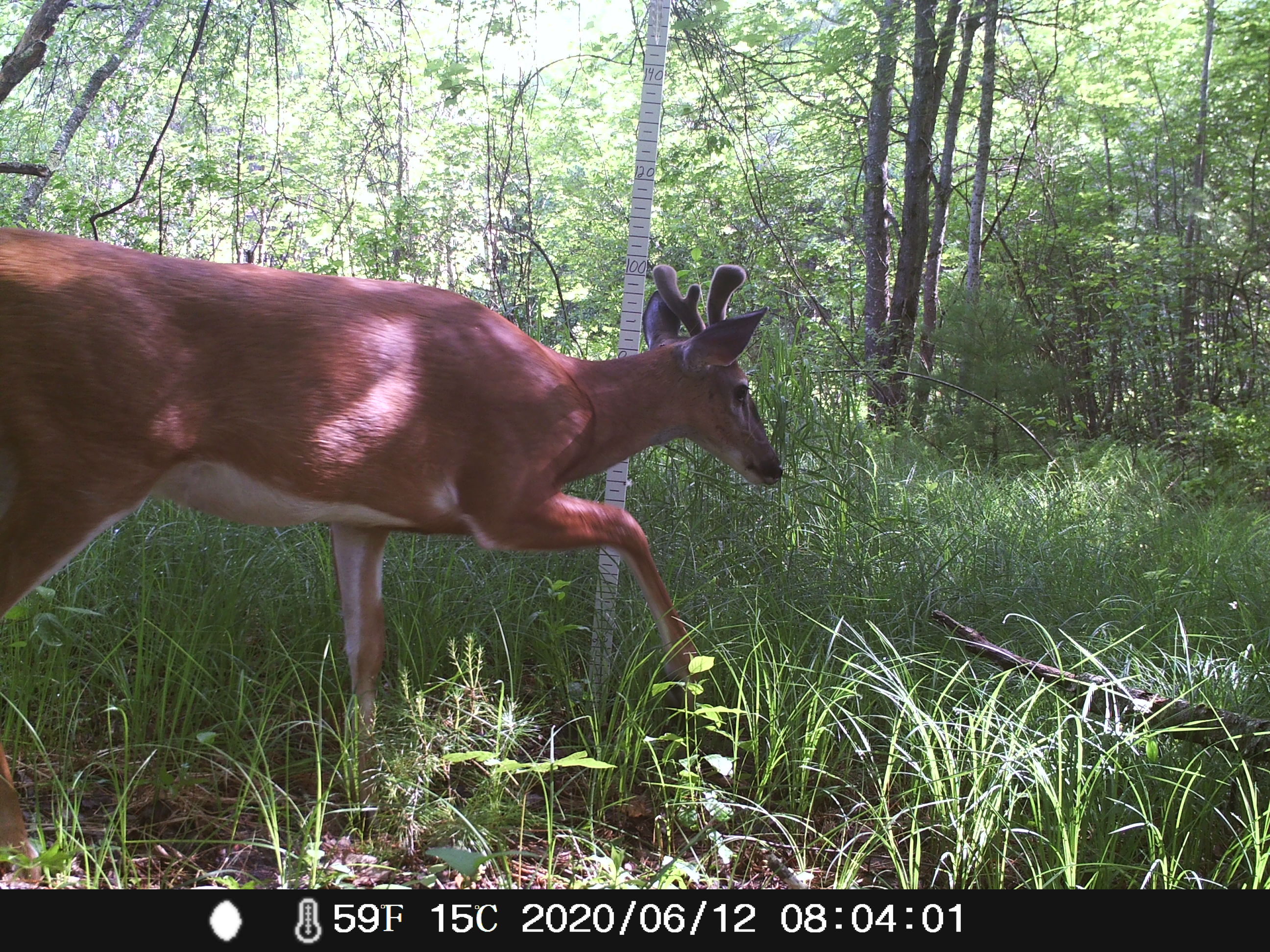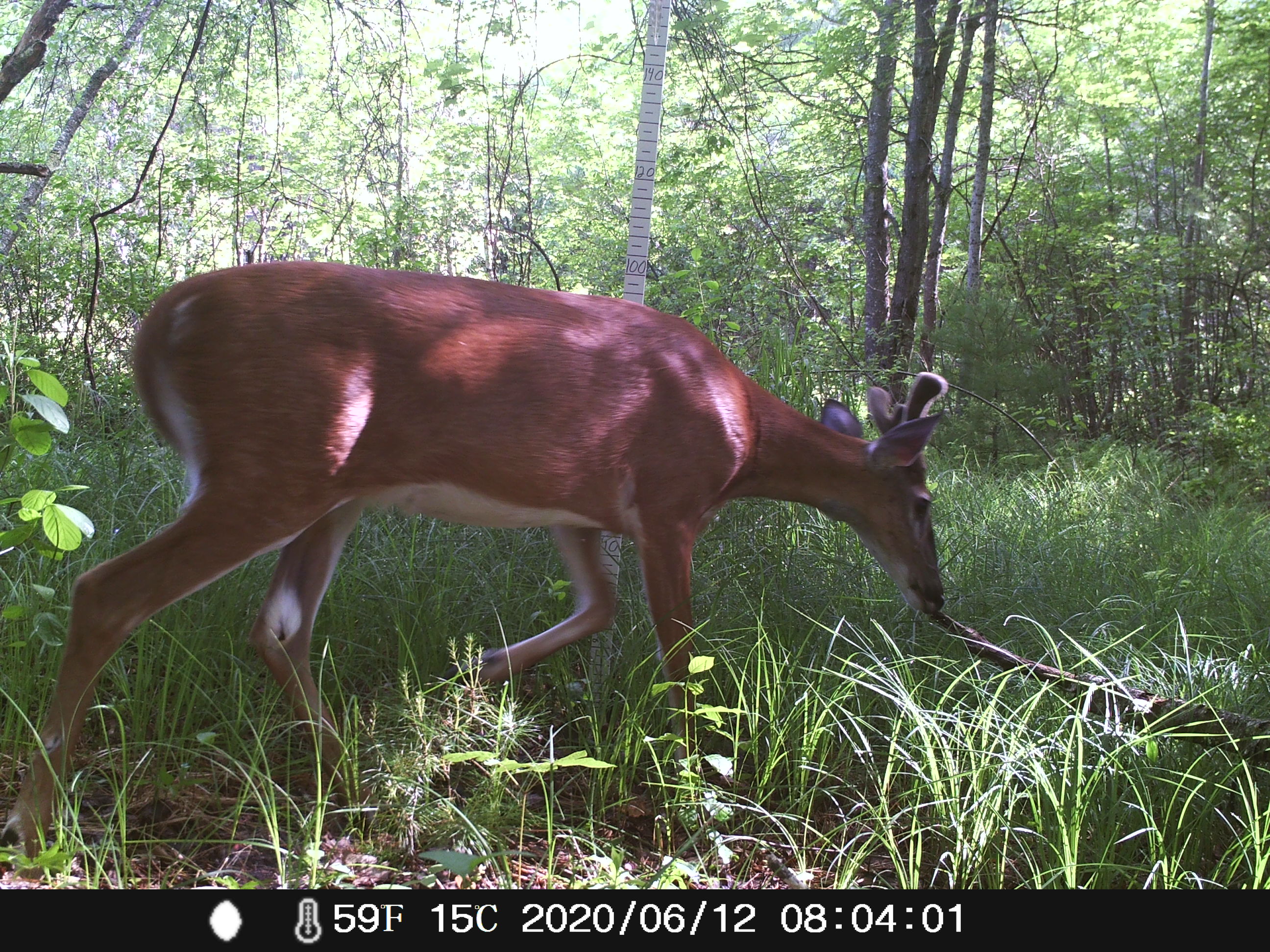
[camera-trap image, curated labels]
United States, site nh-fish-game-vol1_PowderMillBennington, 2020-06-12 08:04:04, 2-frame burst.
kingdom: Animalia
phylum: Chordata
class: Mammalia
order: Artiodactyla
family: Cervidae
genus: Odocoileus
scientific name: Odocoileus virginianus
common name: white-tailed deer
White-tailed deer (Odocoileus virginianus).